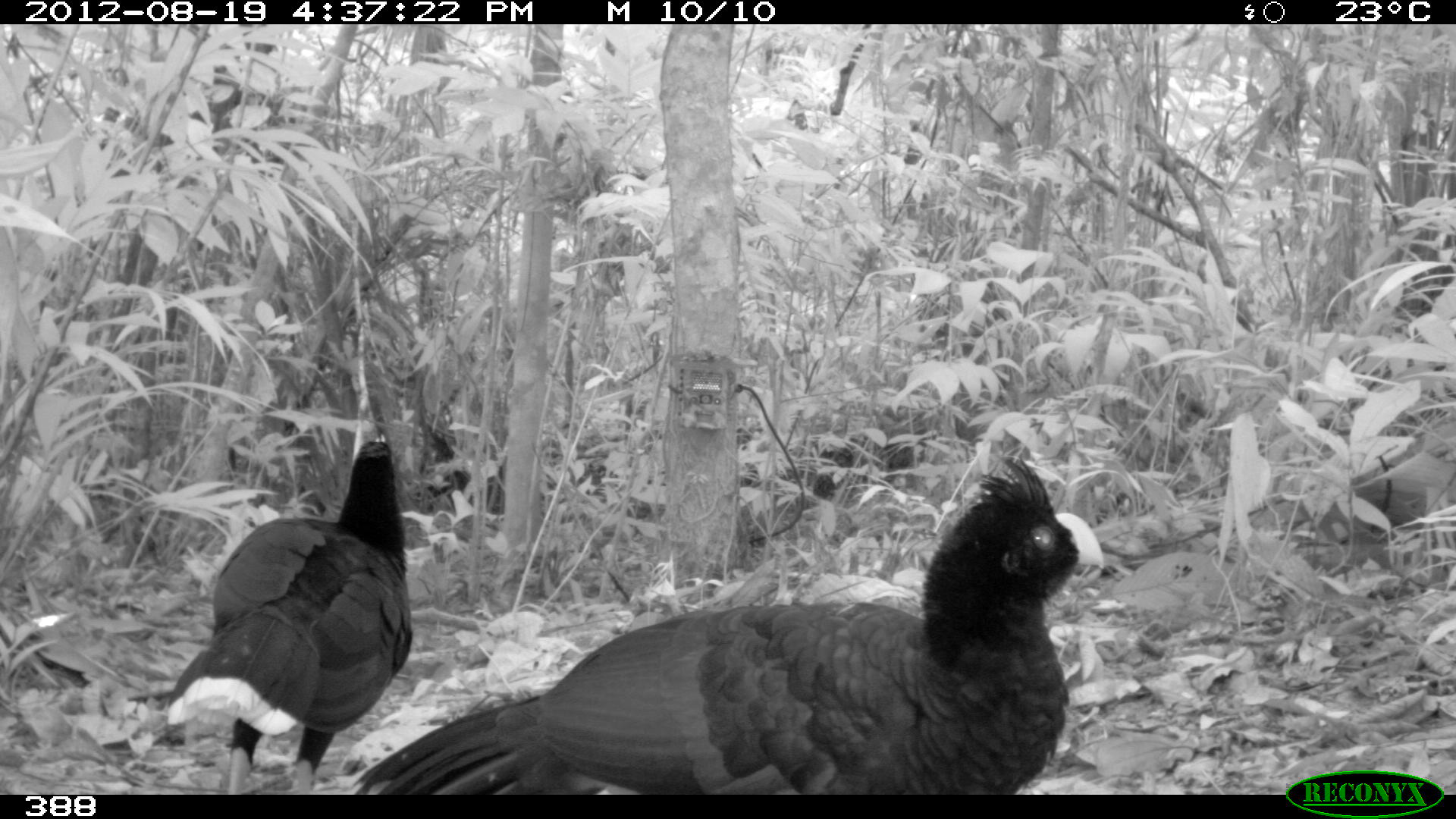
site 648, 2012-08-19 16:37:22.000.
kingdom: Animalia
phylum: Chordata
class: Aves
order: Galliformes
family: Cracidae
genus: Mitu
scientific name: Mitu tuberosum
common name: razor-billed curassow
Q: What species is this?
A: Mitu tuberosum (razor-billed curassow).